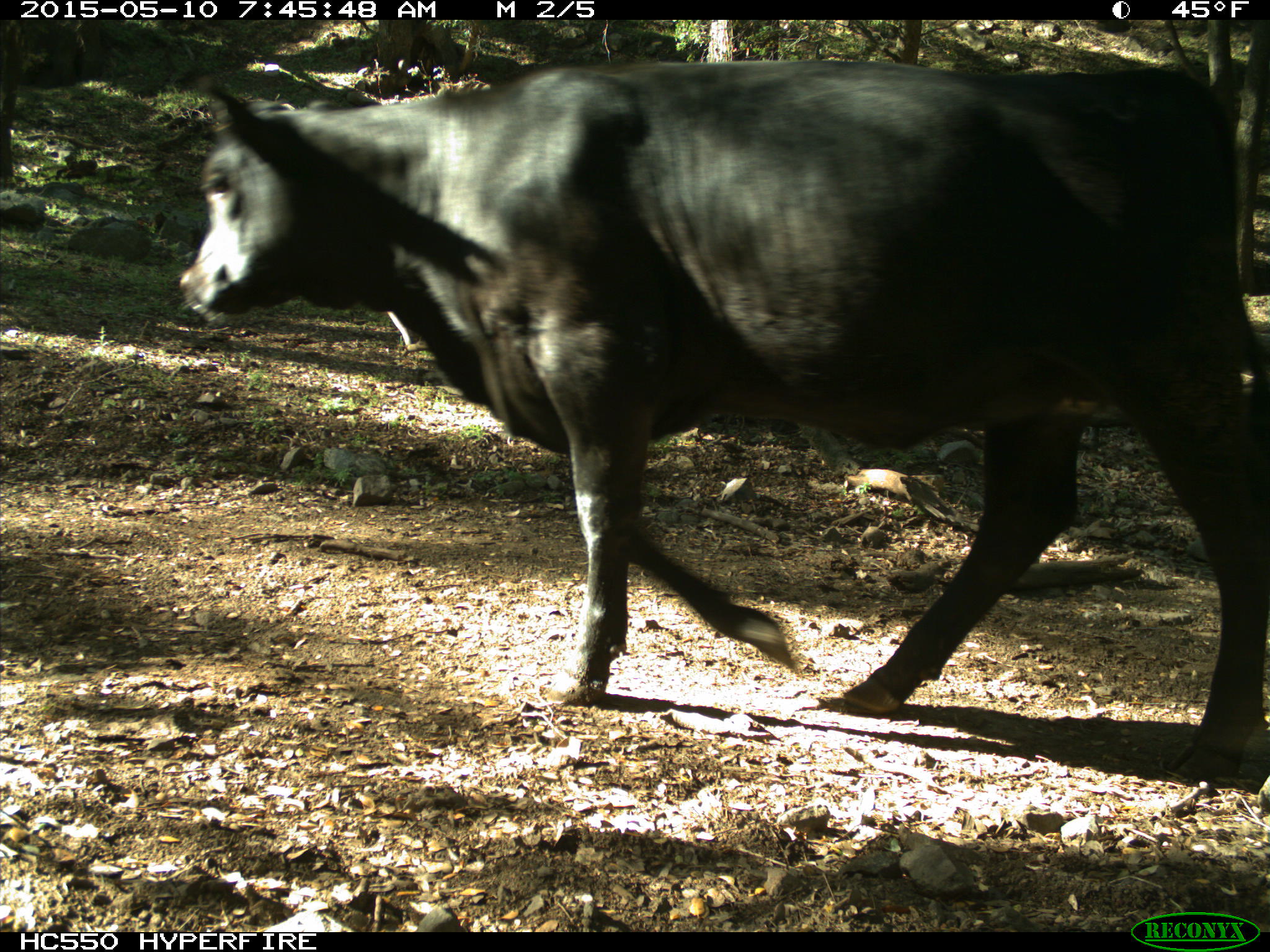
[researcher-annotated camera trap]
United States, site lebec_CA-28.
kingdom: Animalia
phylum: Chordata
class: Mammalia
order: Artiodactyla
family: Bovidae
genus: Bos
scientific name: Bos taurus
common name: domestic cow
Bos taurus (domestic cow).